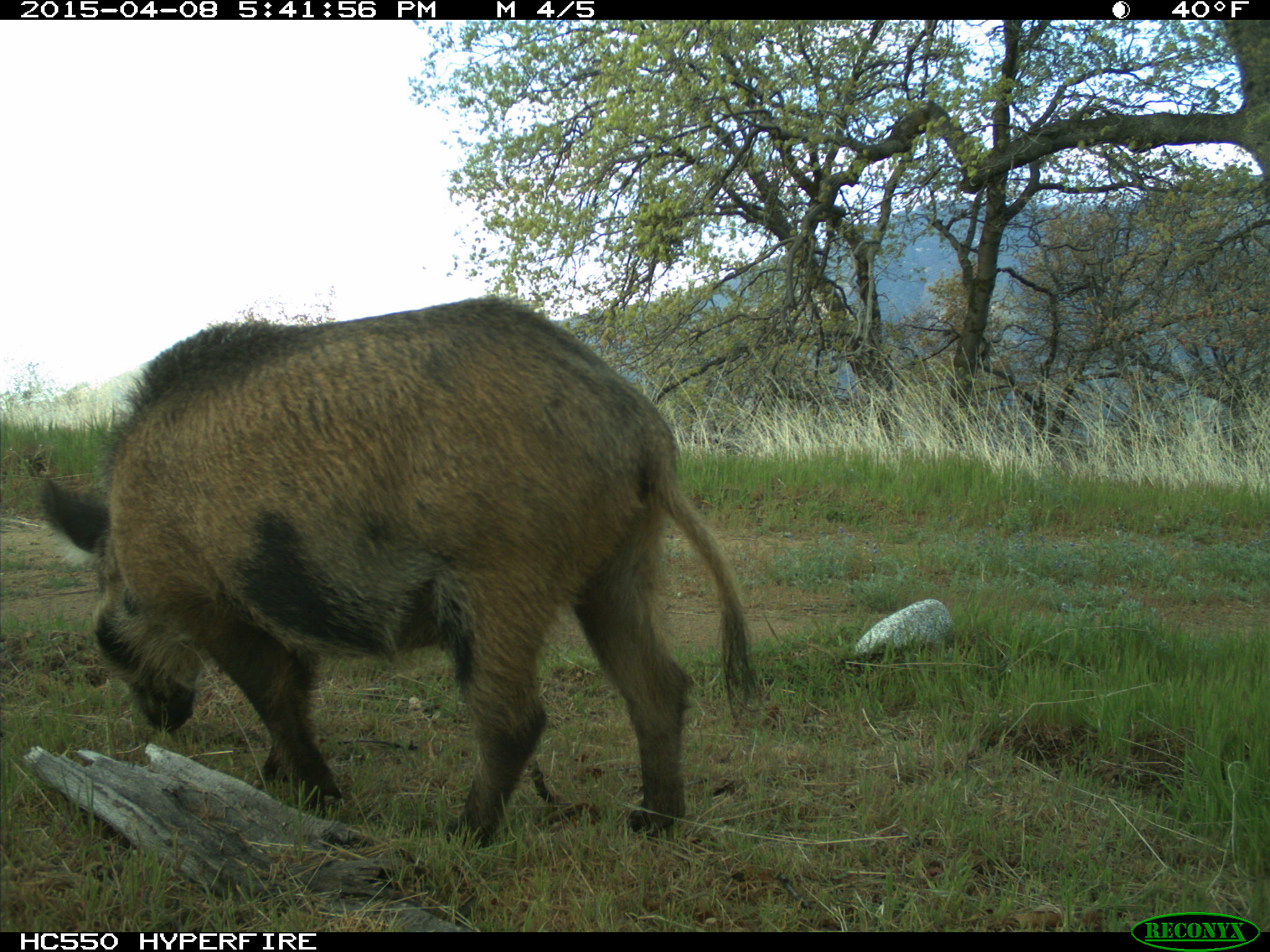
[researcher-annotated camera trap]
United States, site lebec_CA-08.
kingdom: Animalia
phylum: Chordata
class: Mammalia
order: Artiodactyla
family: Suidae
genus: Sus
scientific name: Sus scrofa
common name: wild boar